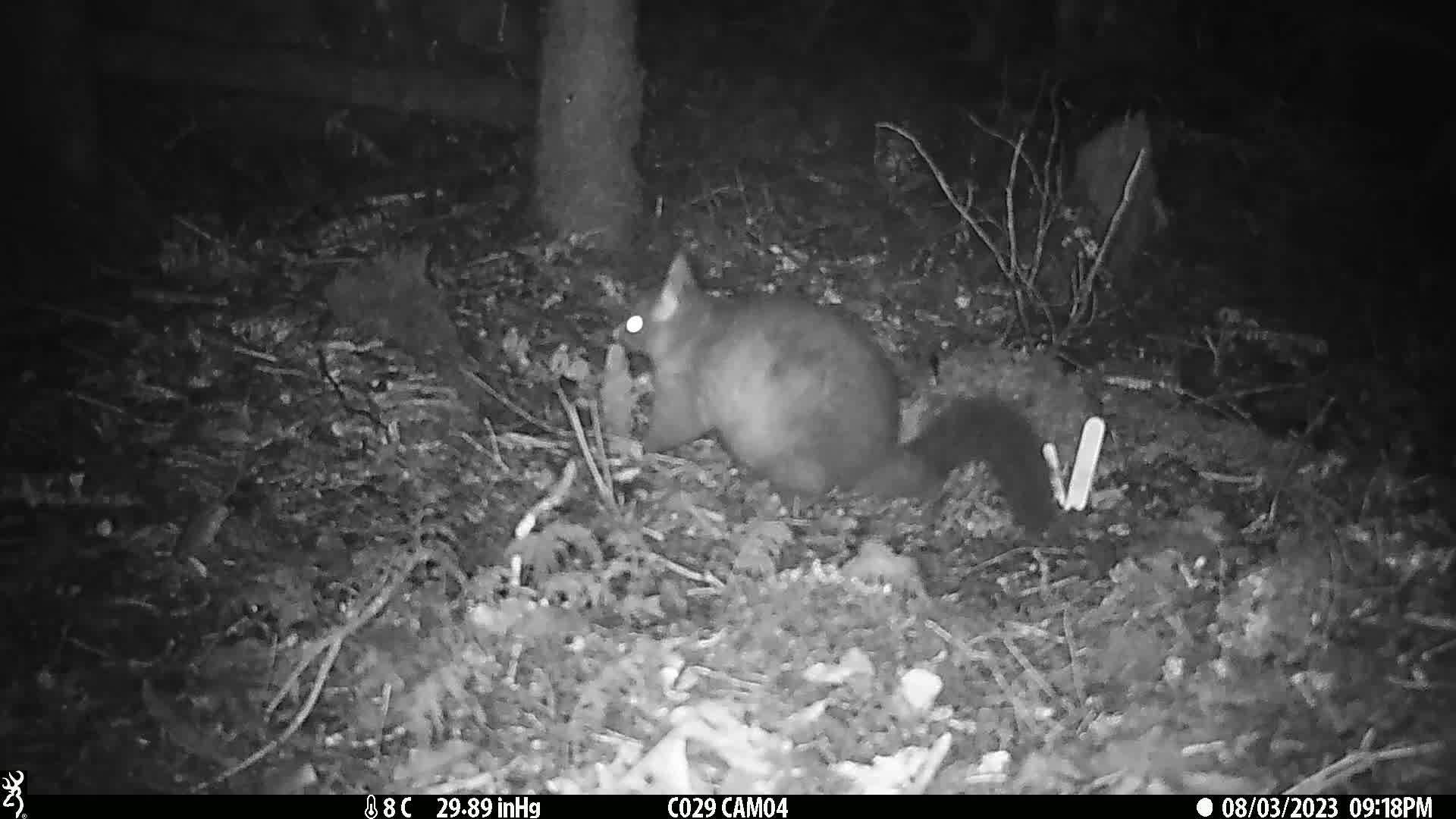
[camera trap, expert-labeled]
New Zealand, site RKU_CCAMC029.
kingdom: Animalia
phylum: Chordata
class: Mammalia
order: Diprotodontia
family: Phalangeridae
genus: Trichosurus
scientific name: Trichosurus vulpecula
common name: common brushtail possum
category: possum